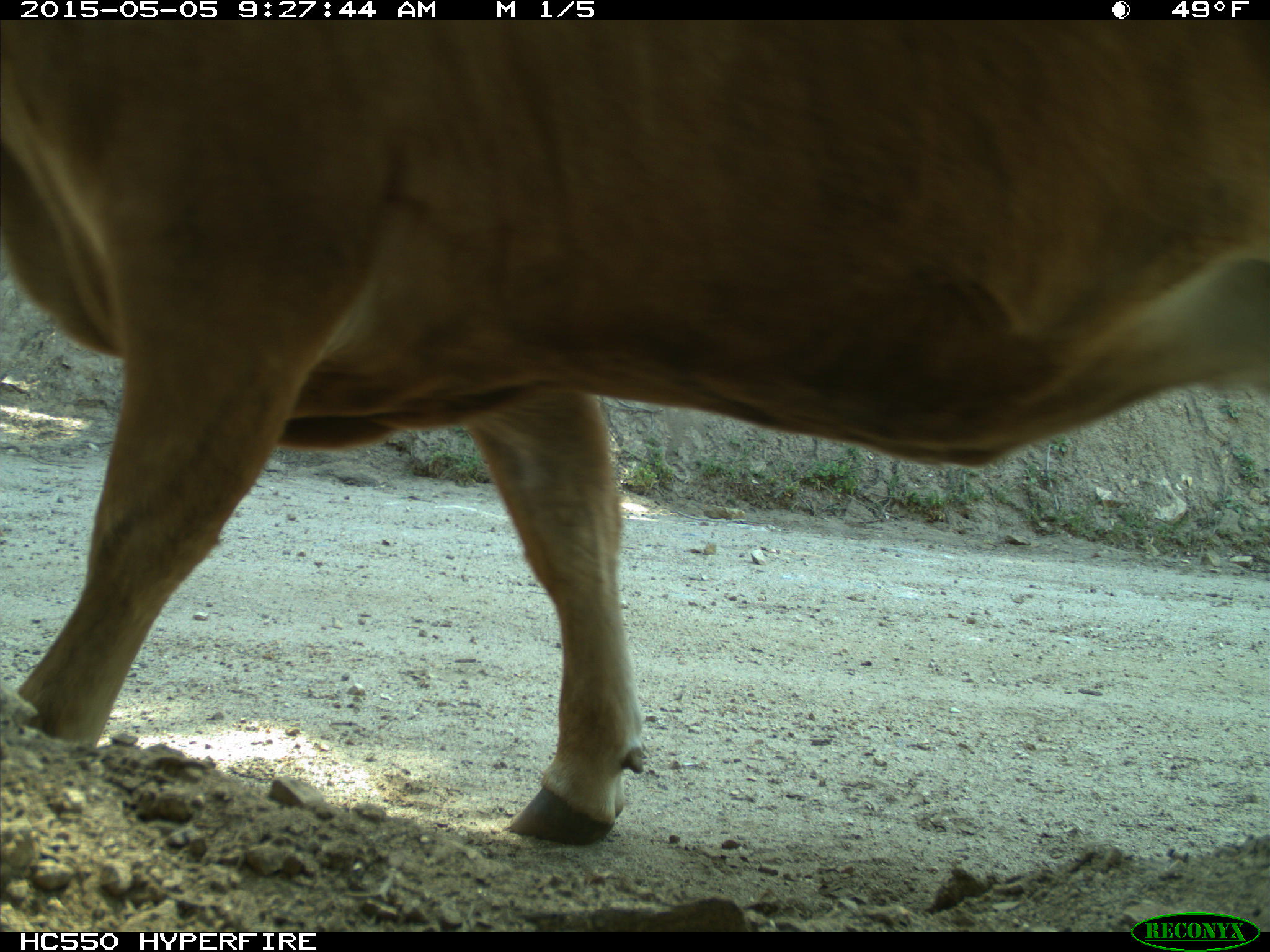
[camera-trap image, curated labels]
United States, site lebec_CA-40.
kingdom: Animalia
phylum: Chordata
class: Mammalia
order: Artiodactyla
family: Bovidae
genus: Bos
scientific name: Bos taurus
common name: domestic cow